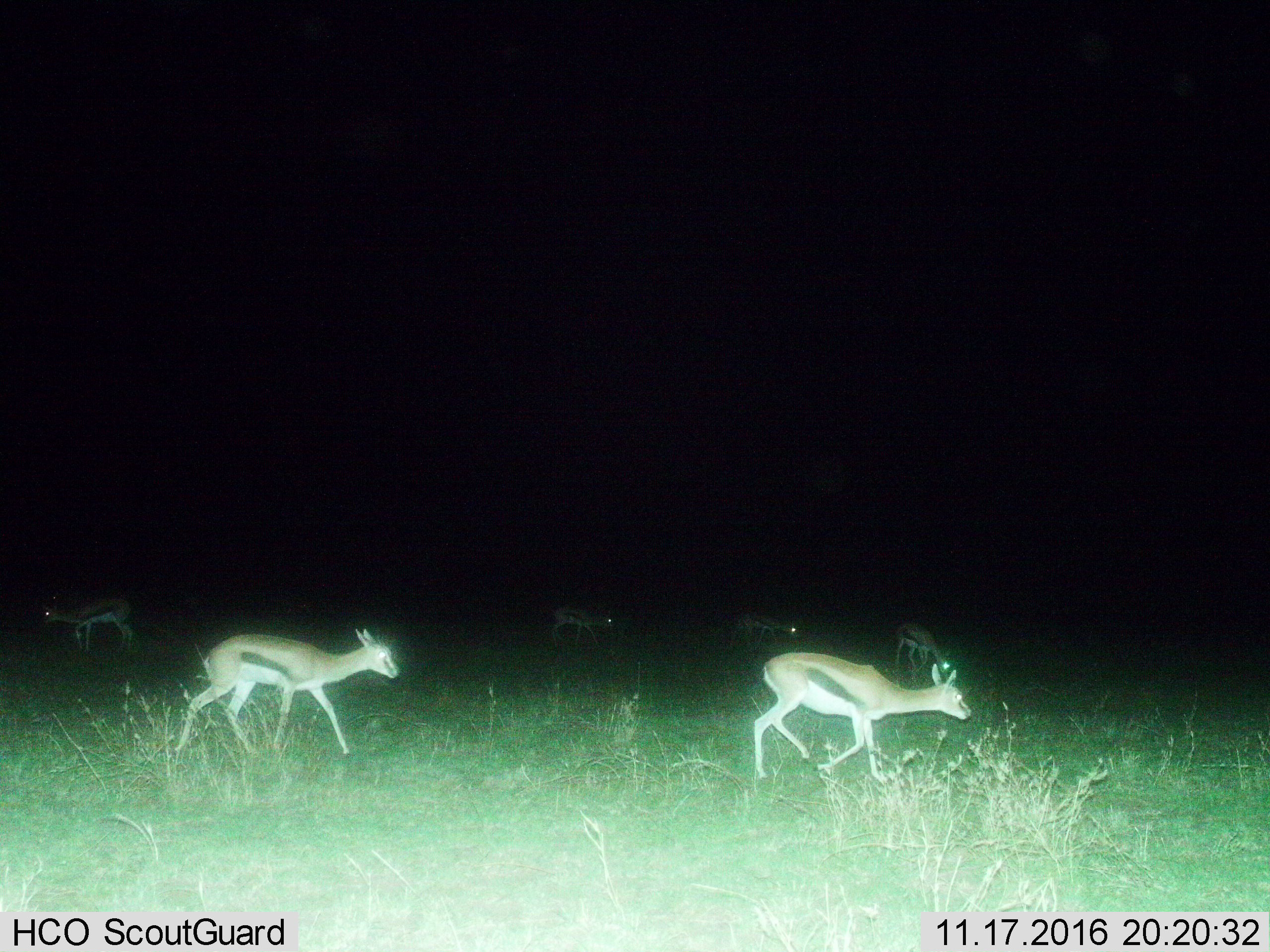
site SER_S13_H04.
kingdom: Animalia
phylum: Chordata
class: Mammalia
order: Artiodactyla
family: Bovidae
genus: Eudorcas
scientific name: Eudorcas thomsonii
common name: thomson's gazelle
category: gazellethomsons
Gazellethomsons (thomson's gazelle) (Eudorcas thomsonii), count 6. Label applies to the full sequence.